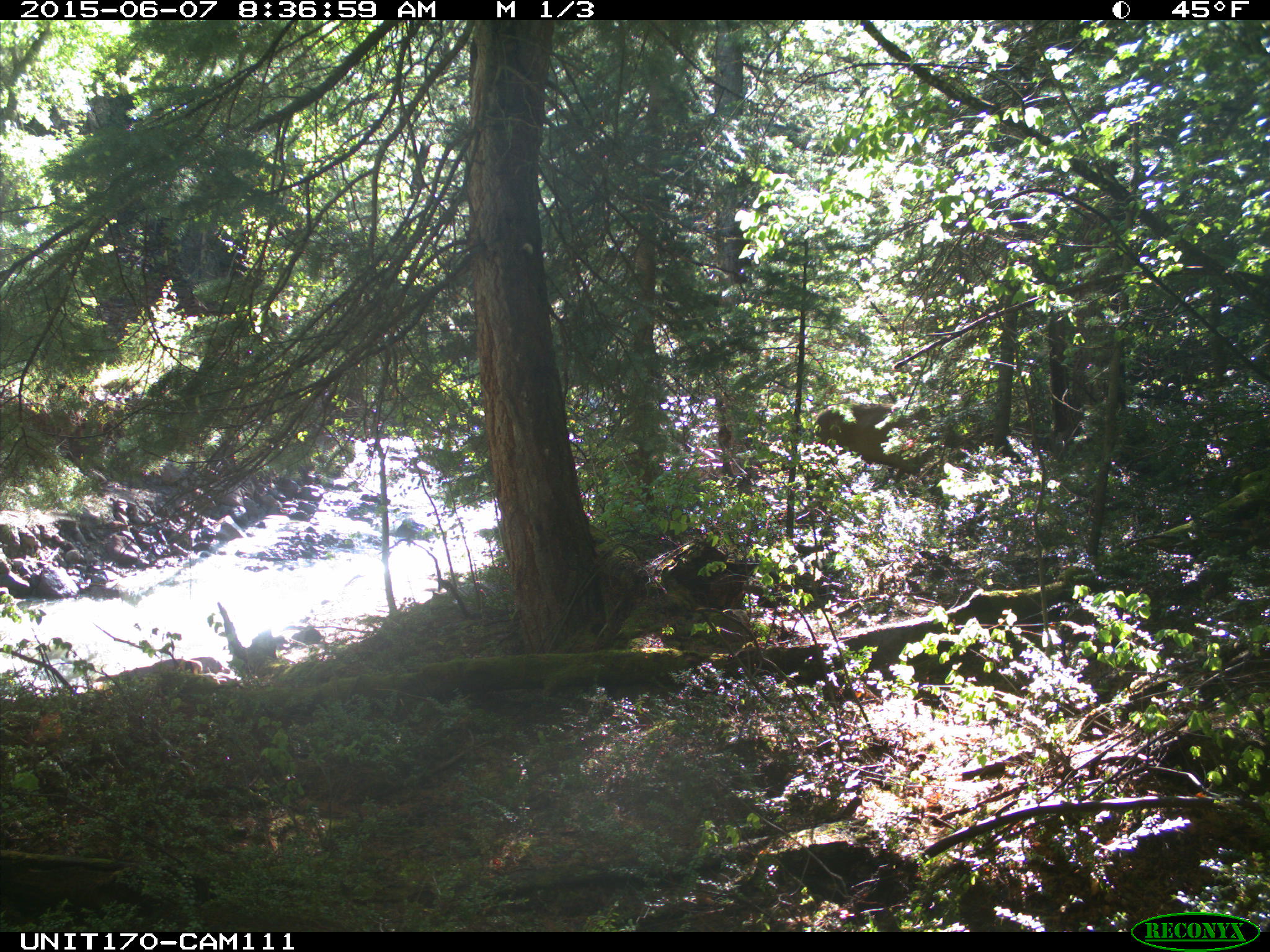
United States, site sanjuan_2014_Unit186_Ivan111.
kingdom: Animalia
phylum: Chordata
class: Mammalia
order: Artiodactyla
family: Cervidae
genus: Cervus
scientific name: Cervus elaphus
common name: red deer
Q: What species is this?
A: Cervus elaphus (red deer).